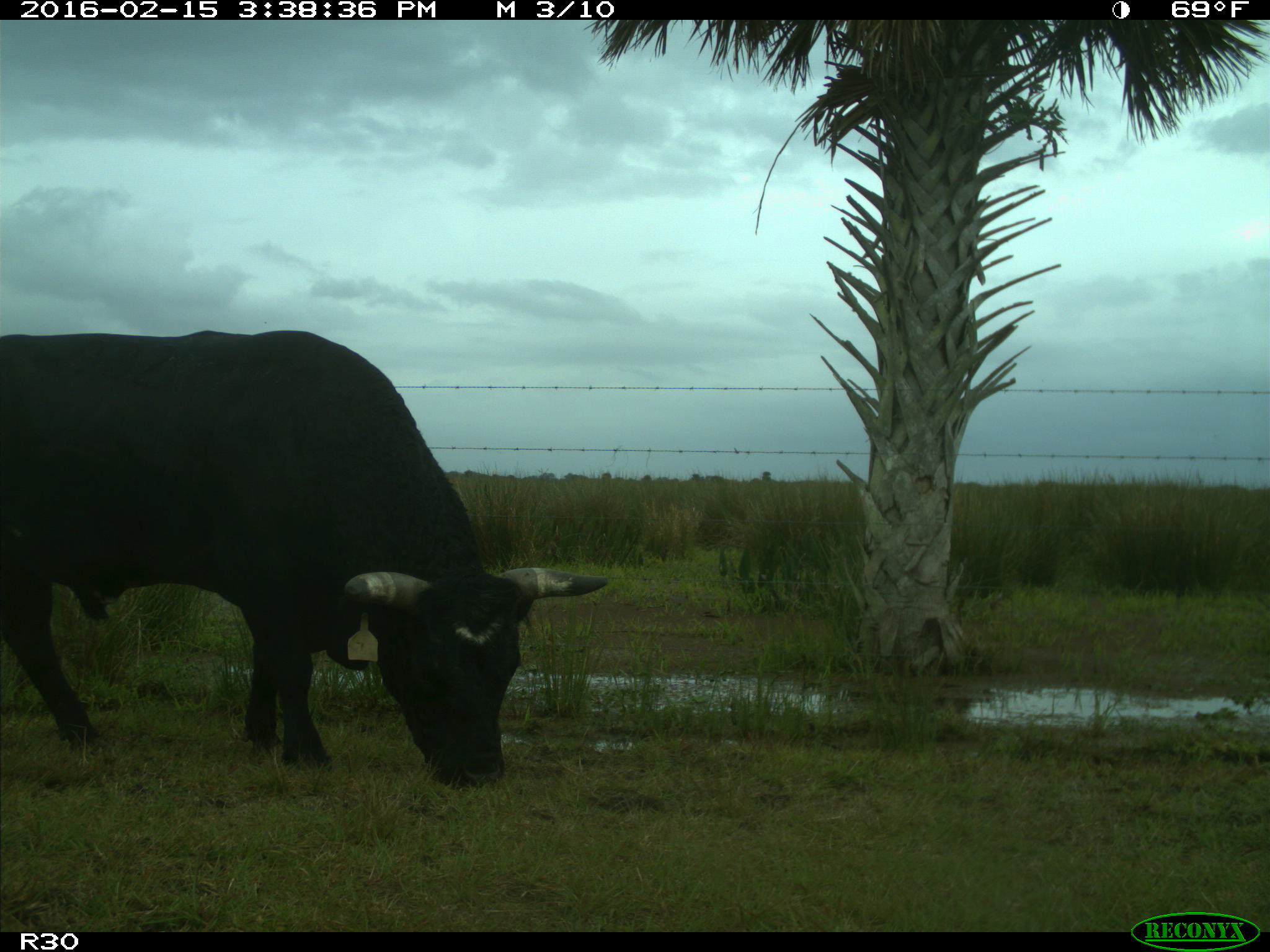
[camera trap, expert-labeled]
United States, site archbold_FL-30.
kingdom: Animalia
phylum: Chordata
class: Mammalia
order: Artiodactyla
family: Bovidae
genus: Bos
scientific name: Bos taurus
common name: domestic cow